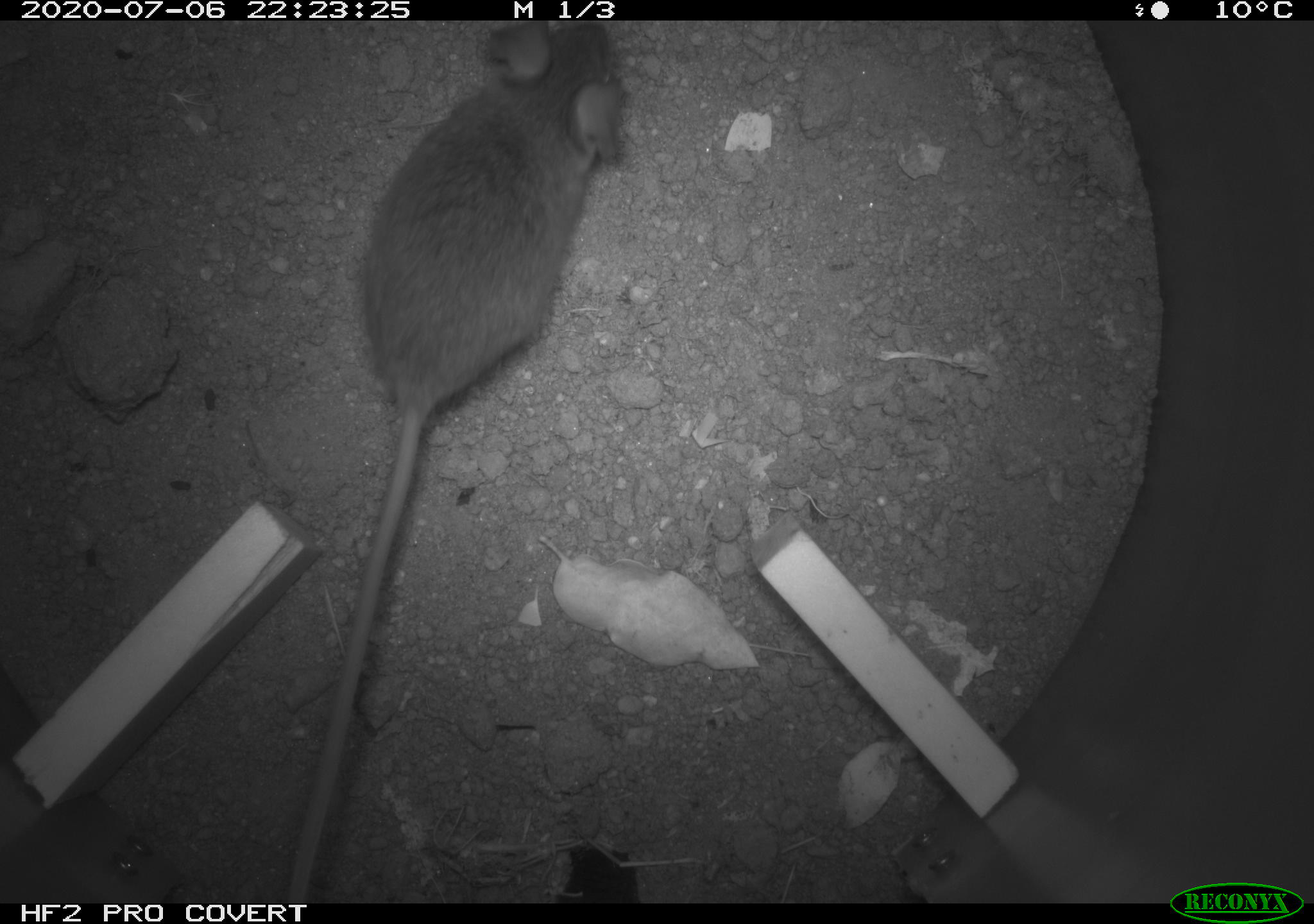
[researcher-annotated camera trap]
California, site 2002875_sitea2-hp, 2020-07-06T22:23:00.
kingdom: Animalia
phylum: Chordata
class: Mammalia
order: Rodentia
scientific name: Rodentia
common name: rodent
Rodent (Rodentia).